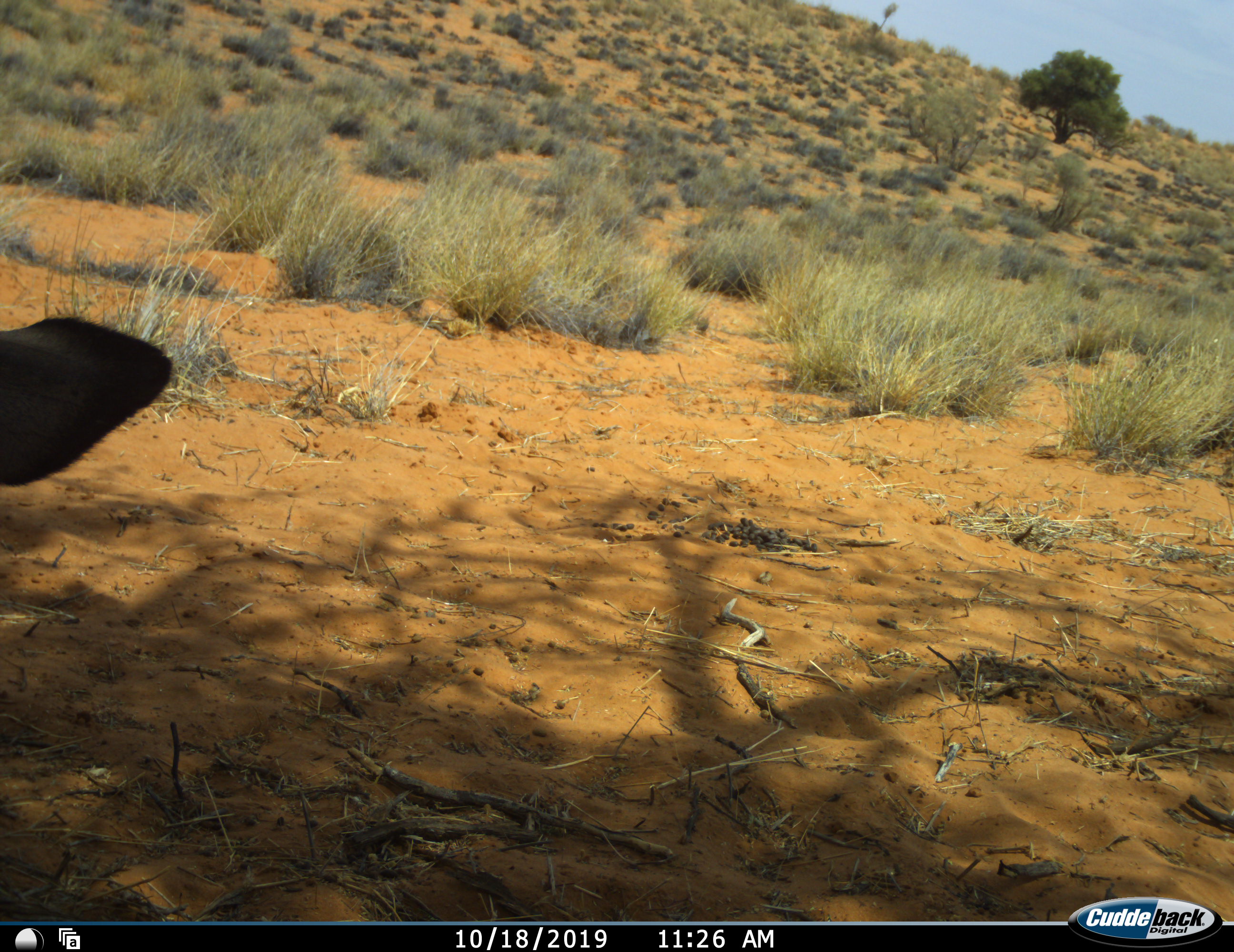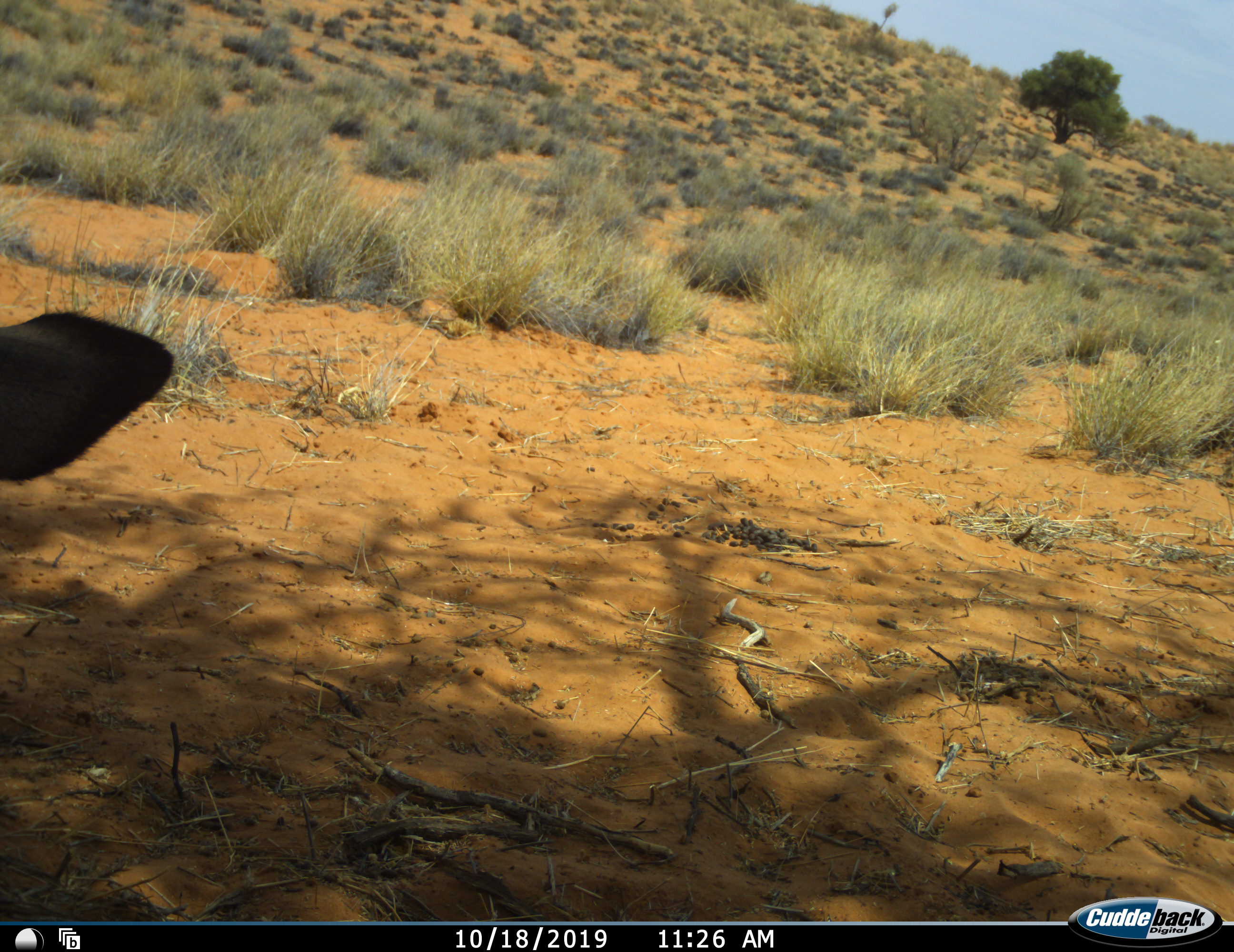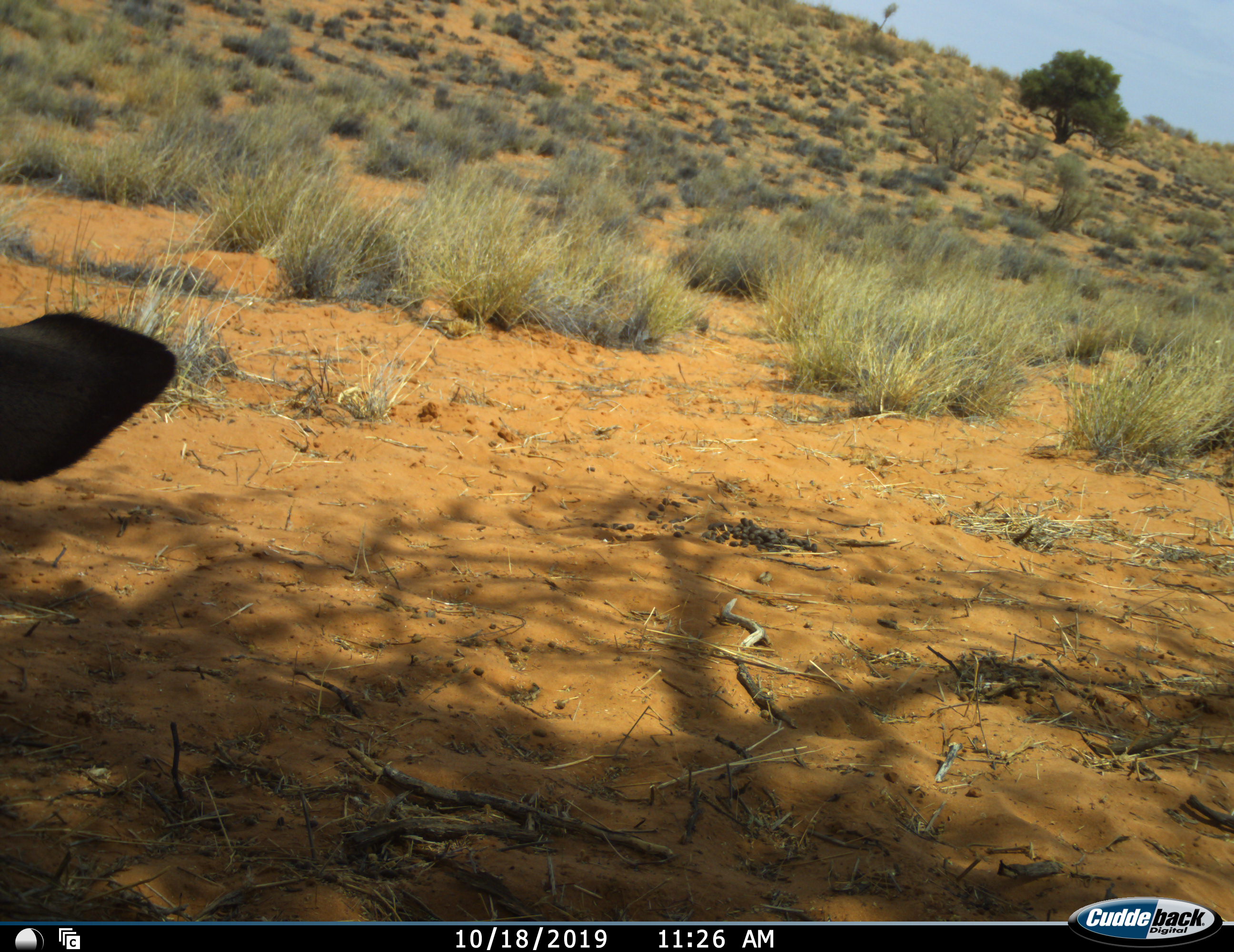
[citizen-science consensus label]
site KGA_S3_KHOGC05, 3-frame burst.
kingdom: Animalia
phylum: Chordata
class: Mammalia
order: Artiodactyla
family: Bovidae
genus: Antidorcas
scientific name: Antidorcas marsupialis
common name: springbok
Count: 1.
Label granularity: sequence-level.